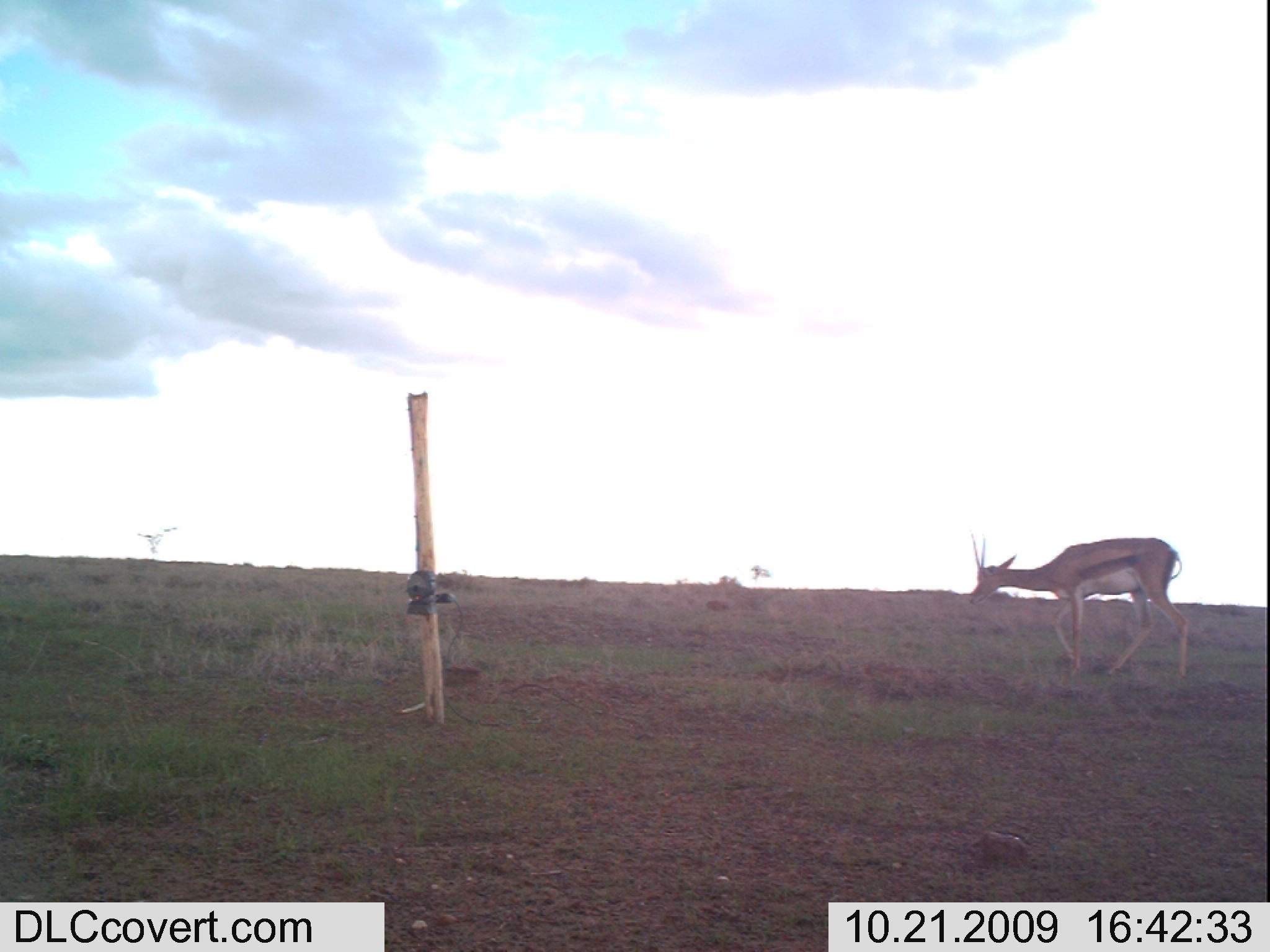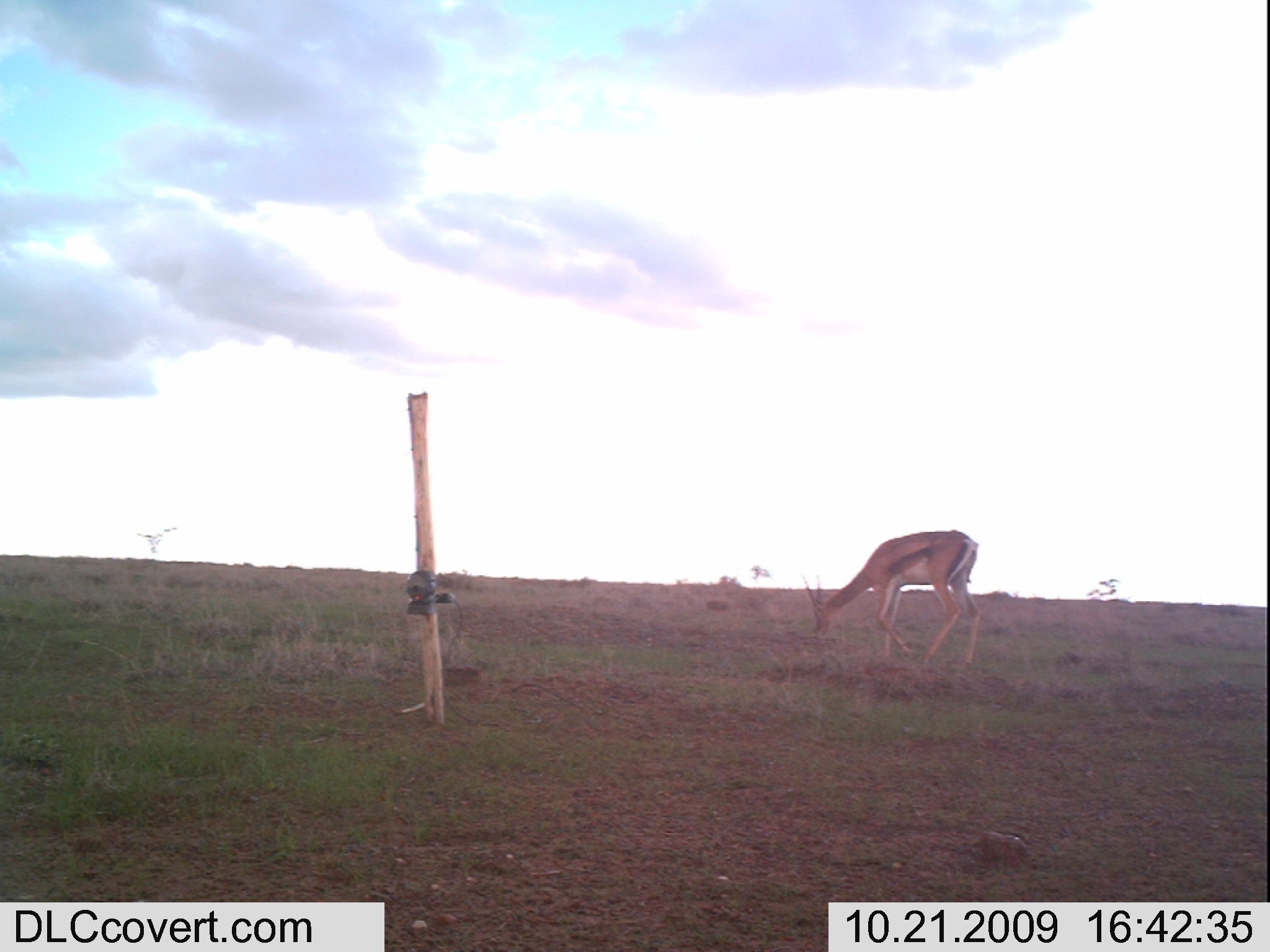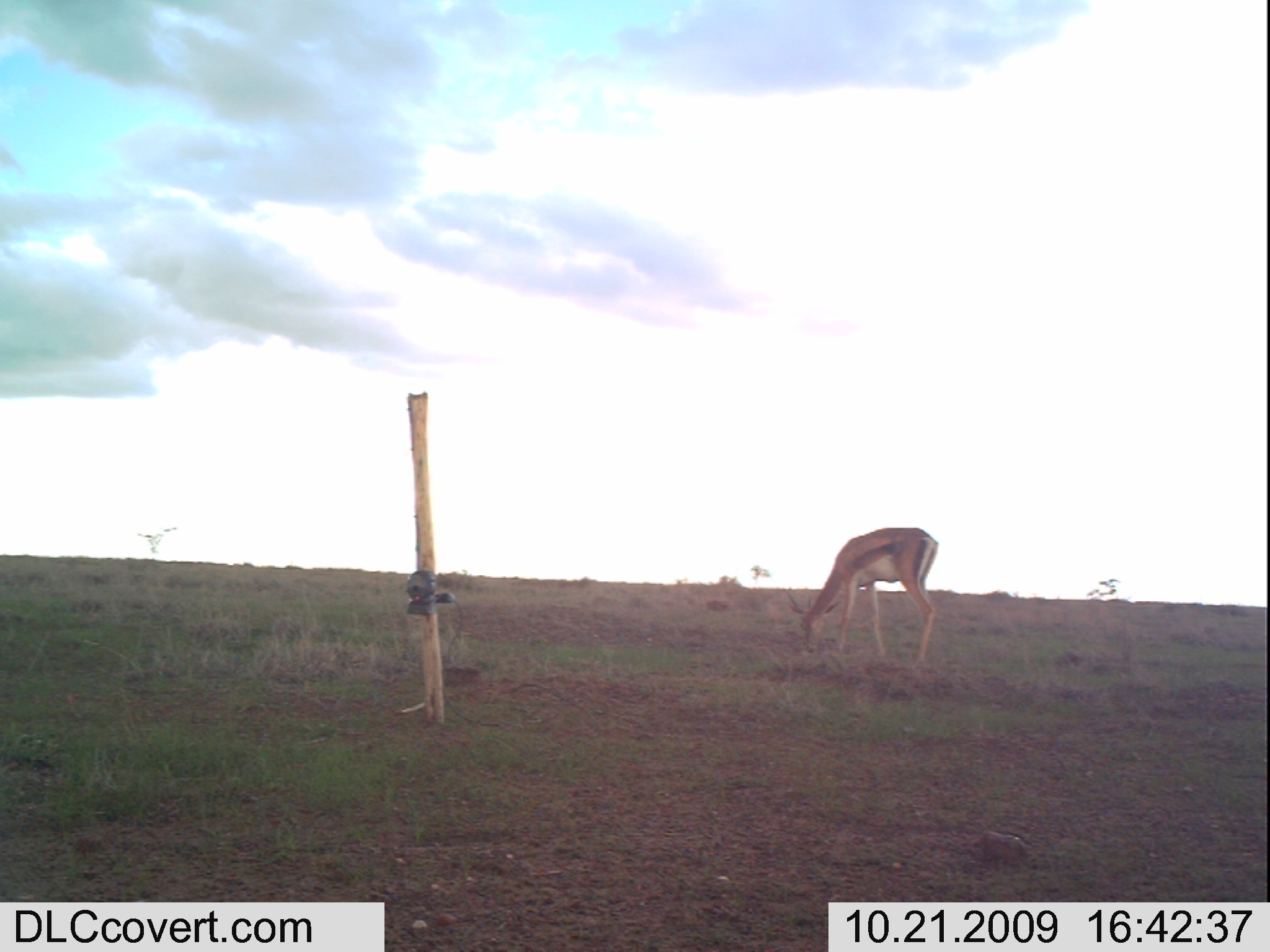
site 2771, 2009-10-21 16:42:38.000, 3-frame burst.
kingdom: Animalia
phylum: Chordata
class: Mammalia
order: Artiodactyla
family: Bovidae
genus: Nanger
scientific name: Nanger granti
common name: grant's gazelle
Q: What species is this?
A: Nanger granti (grant's gazelle).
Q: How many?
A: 1.